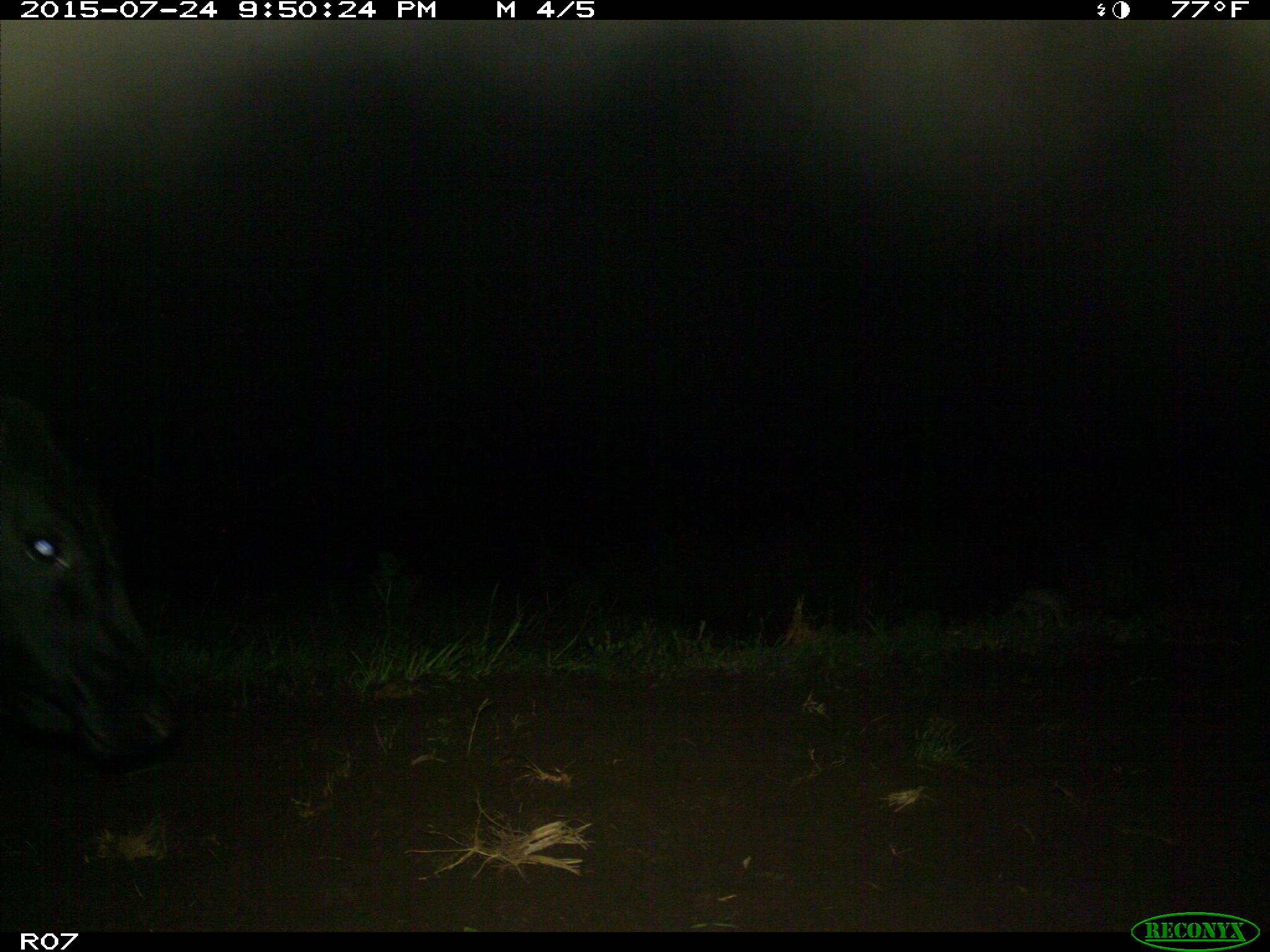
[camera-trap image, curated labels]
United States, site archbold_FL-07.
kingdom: Animalia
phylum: Chordata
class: Mammalia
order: Artiodactyla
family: Bovidae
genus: Bos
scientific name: Bos taurus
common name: domestic cow